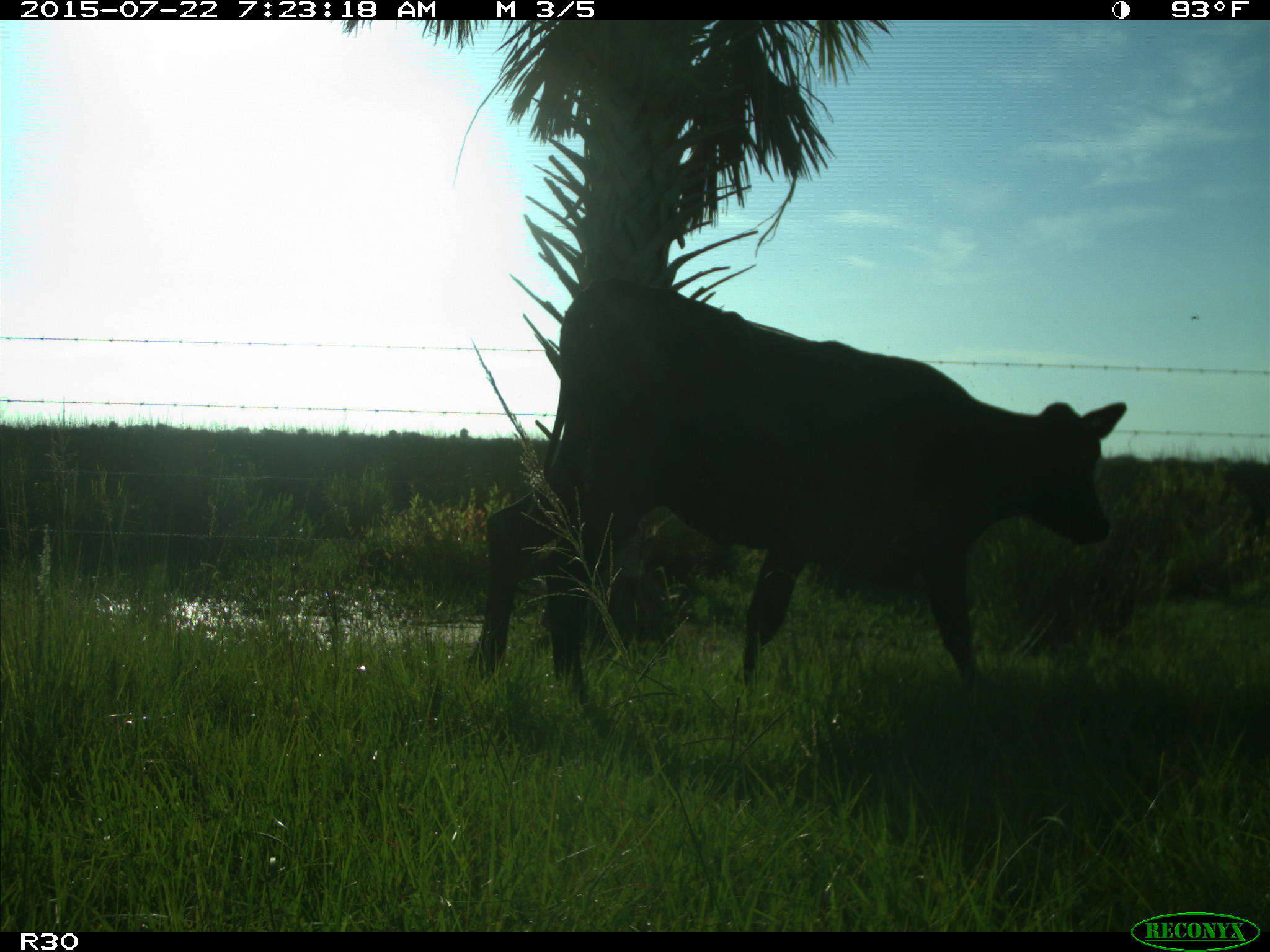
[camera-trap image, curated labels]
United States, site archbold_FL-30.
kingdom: Animalia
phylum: Chordata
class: Mammalia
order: Artiodactyla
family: Bovidae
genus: Bos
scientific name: Bos taurus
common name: domestic cow